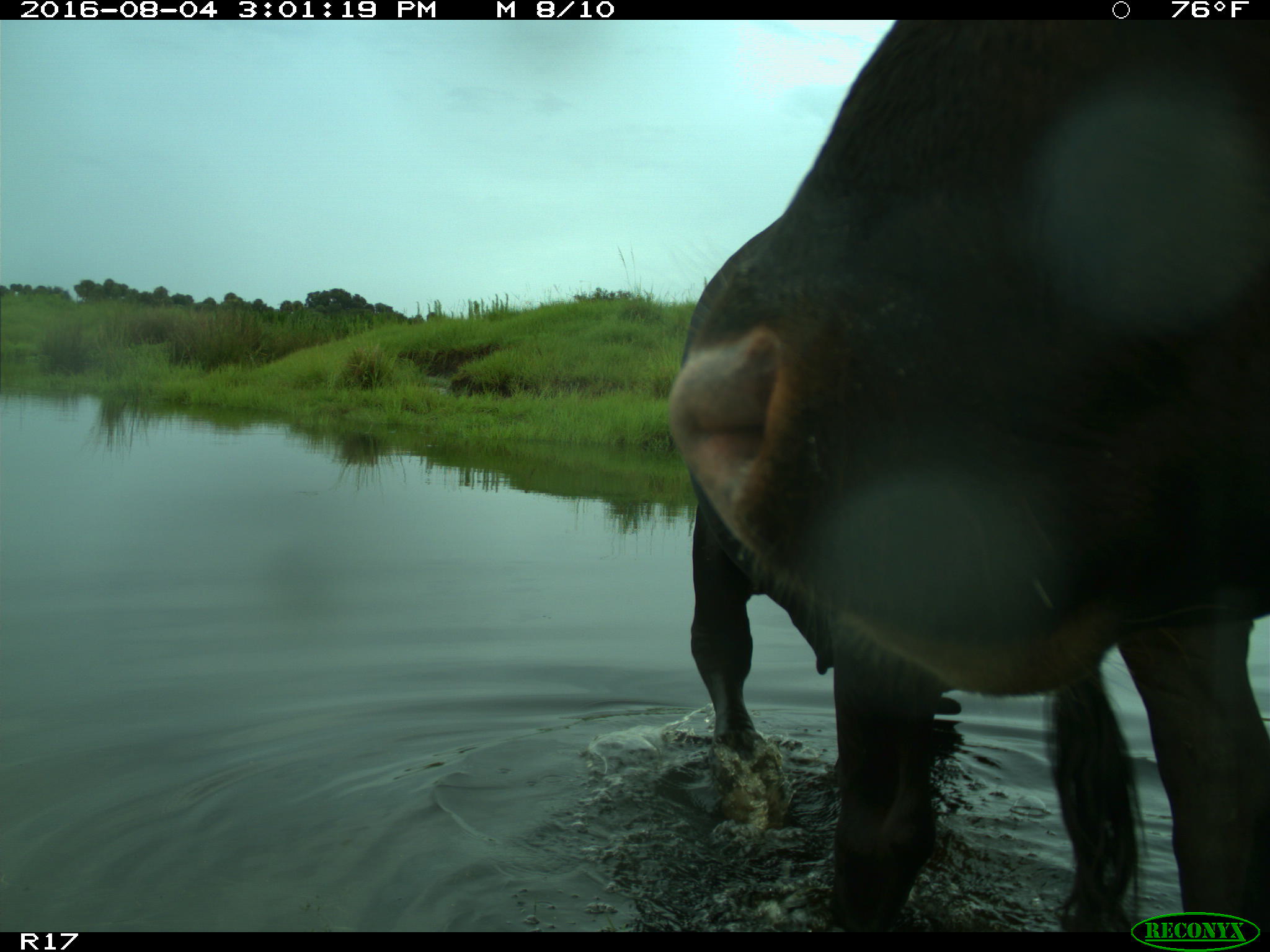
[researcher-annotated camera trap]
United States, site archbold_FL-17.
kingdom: Animalia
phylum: Chordata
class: Mammalia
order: Artiodactyla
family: Bovidae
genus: Bos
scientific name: Bos taurus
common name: domestic cow